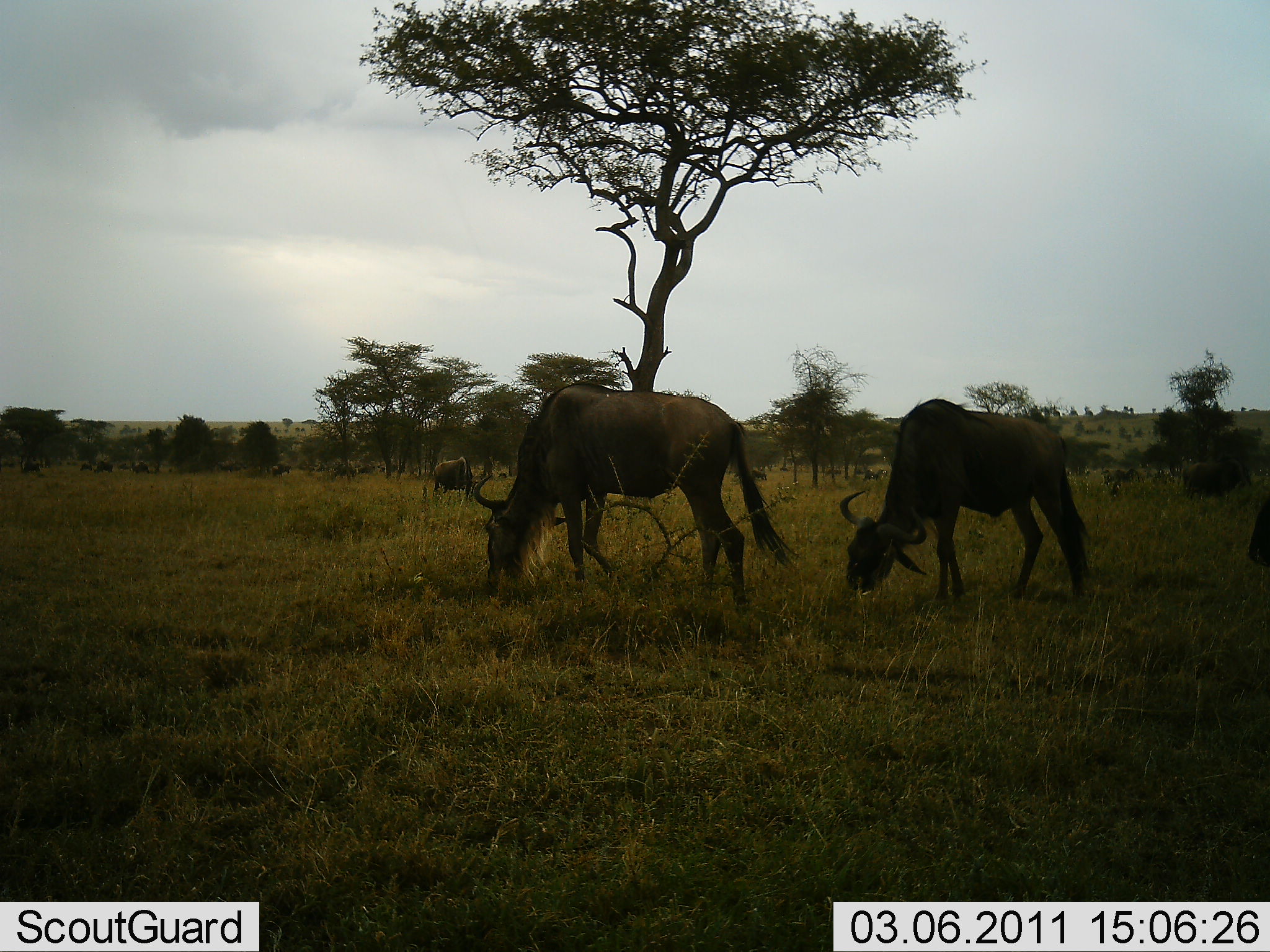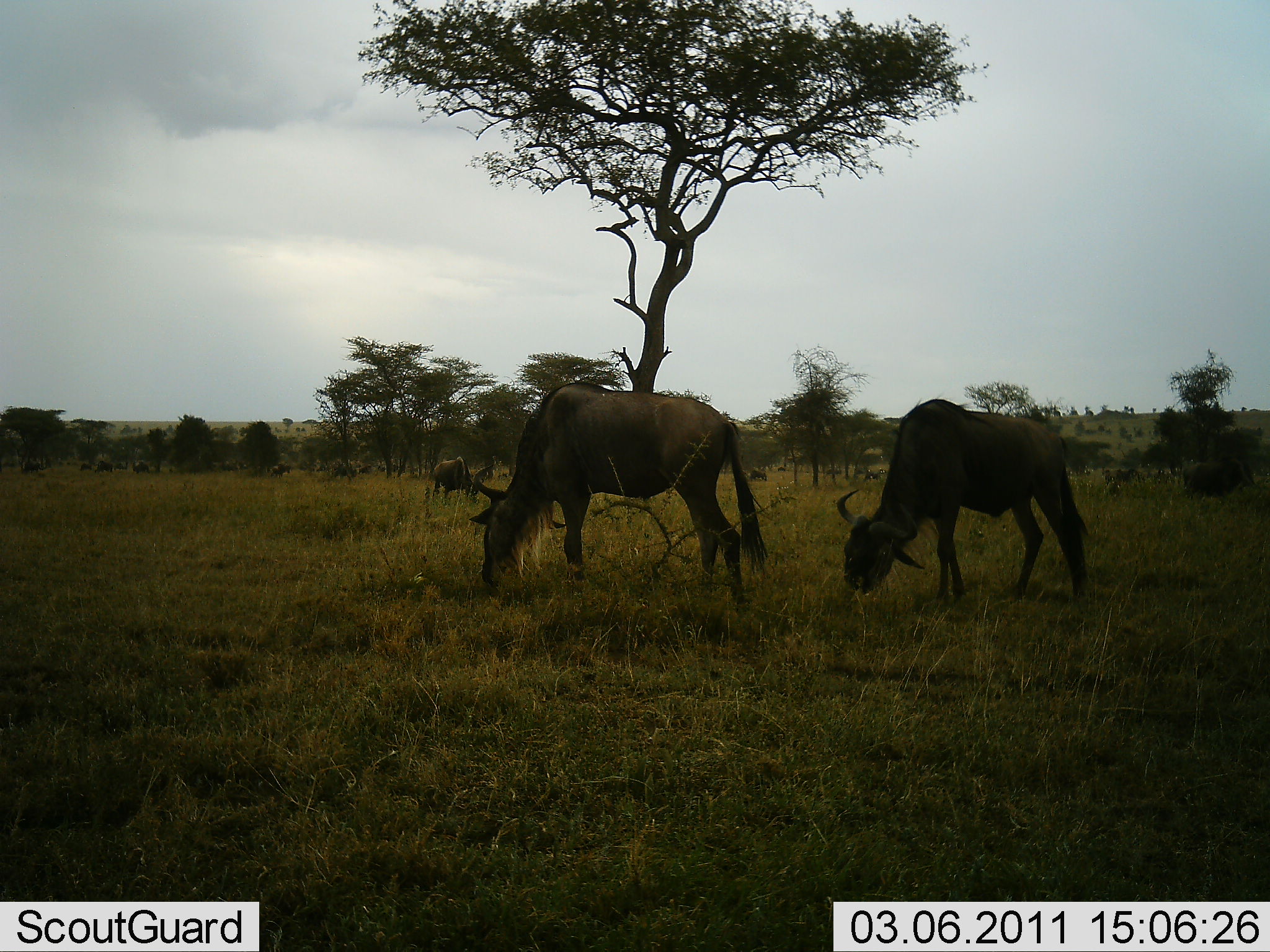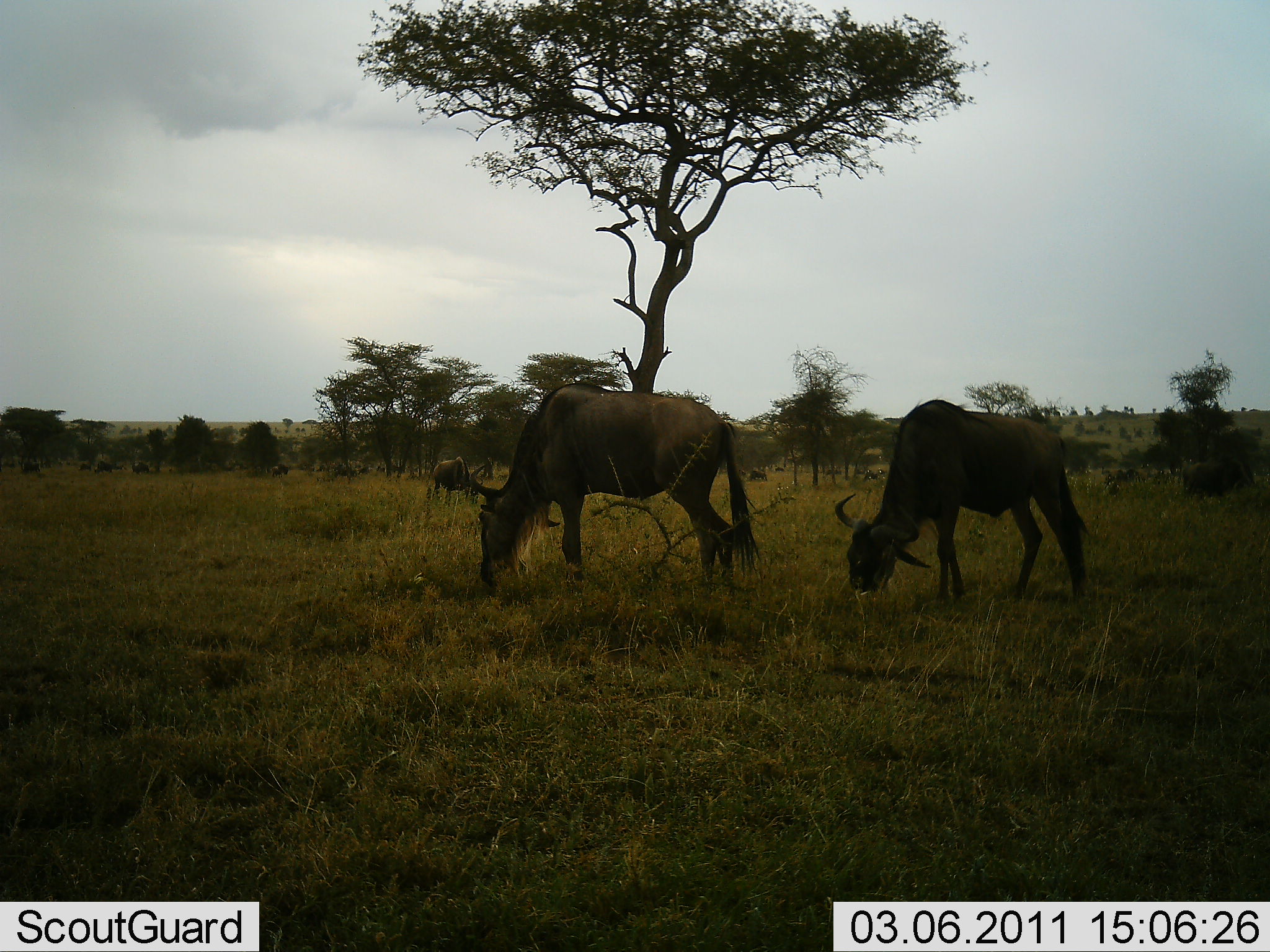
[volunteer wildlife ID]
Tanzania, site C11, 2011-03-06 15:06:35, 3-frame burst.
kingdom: Animalia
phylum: Chordata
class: Mammalia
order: Artiodactyla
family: Bovidae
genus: Connochaetes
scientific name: Connochaetes taurinus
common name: blue wildebeest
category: wildebeest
Wildebeest (blue wildebeest) (Connochaetes taurinus), count 11-50. Behavior (volunteer vote fractions): standing 30%, resting 0%, moving 10%, interacting 0%. Young present (vote fraction): 0%. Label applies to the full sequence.